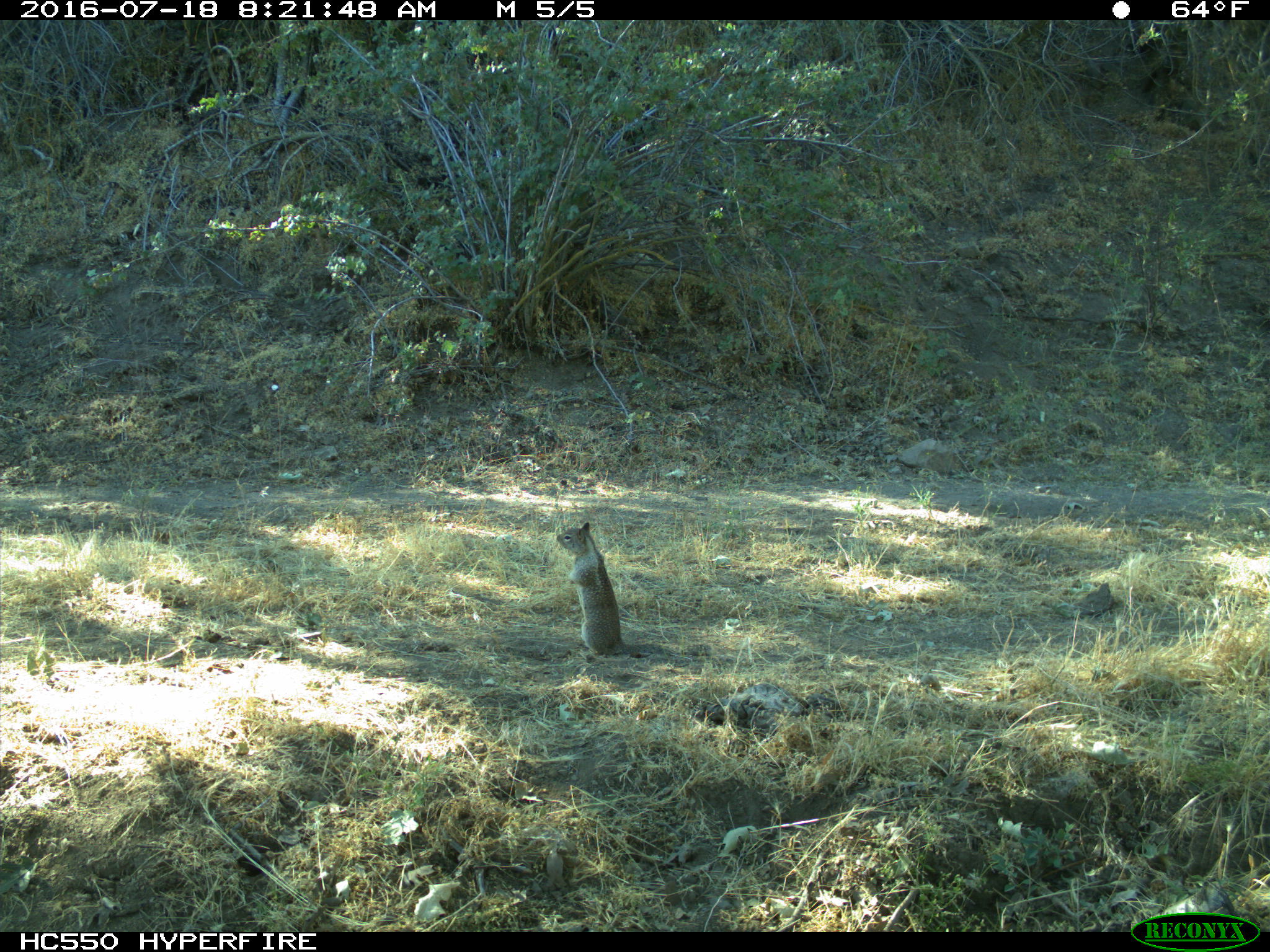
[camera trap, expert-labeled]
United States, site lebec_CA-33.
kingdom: Animalia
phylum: Chordata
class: Mammalia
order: Rodentia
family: Sciuridae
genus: Otospermophilus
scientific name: Otospermophilus beecheyi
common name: california ground squirrel